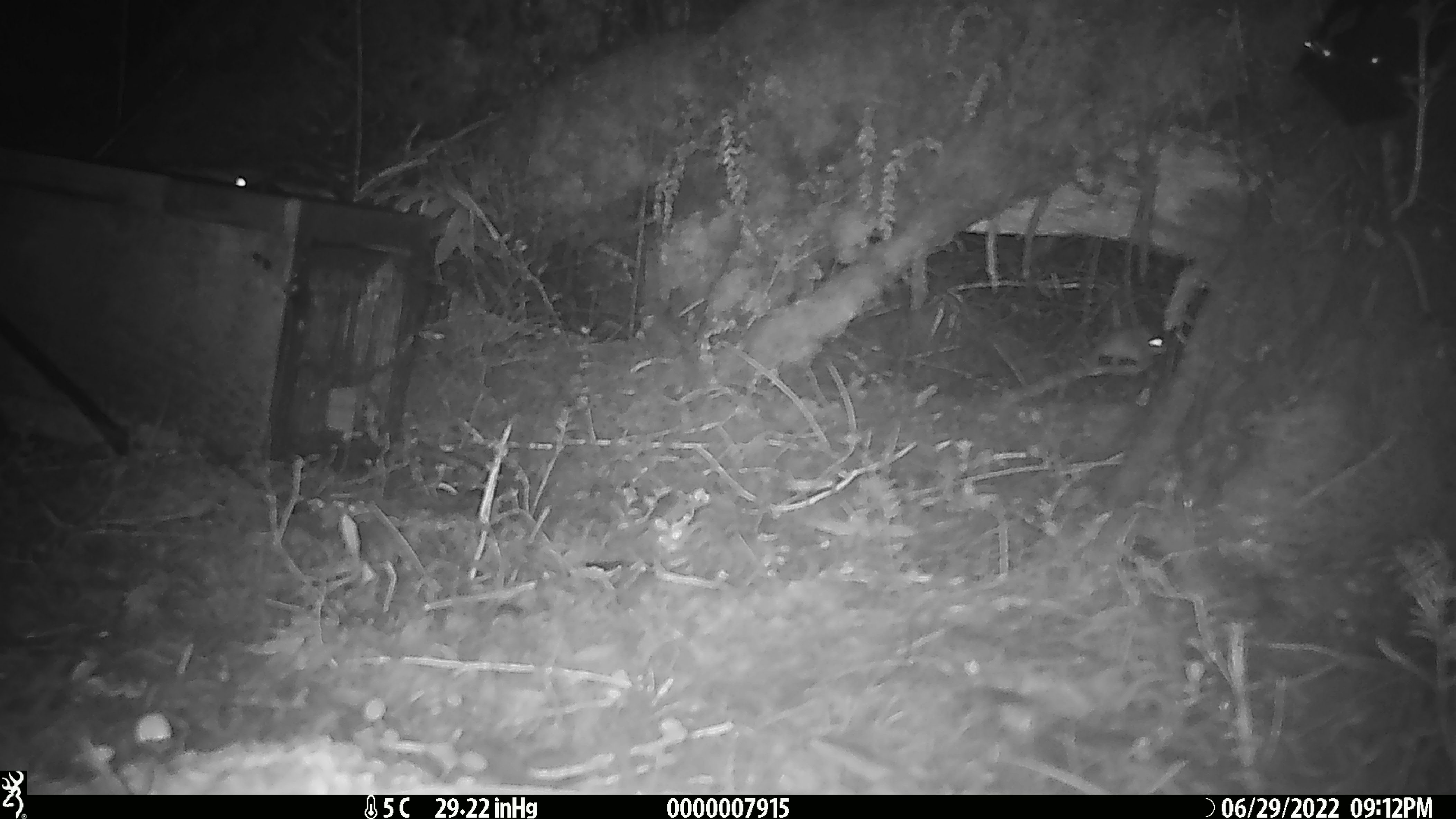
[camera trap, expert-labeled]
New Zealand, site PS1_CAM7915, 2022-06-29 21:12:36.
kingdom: Animalia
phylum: Chordata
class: Mammalia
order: Rodentia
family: Muridae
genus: Mus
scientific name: Mus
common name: mouse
Mouse (Mus).